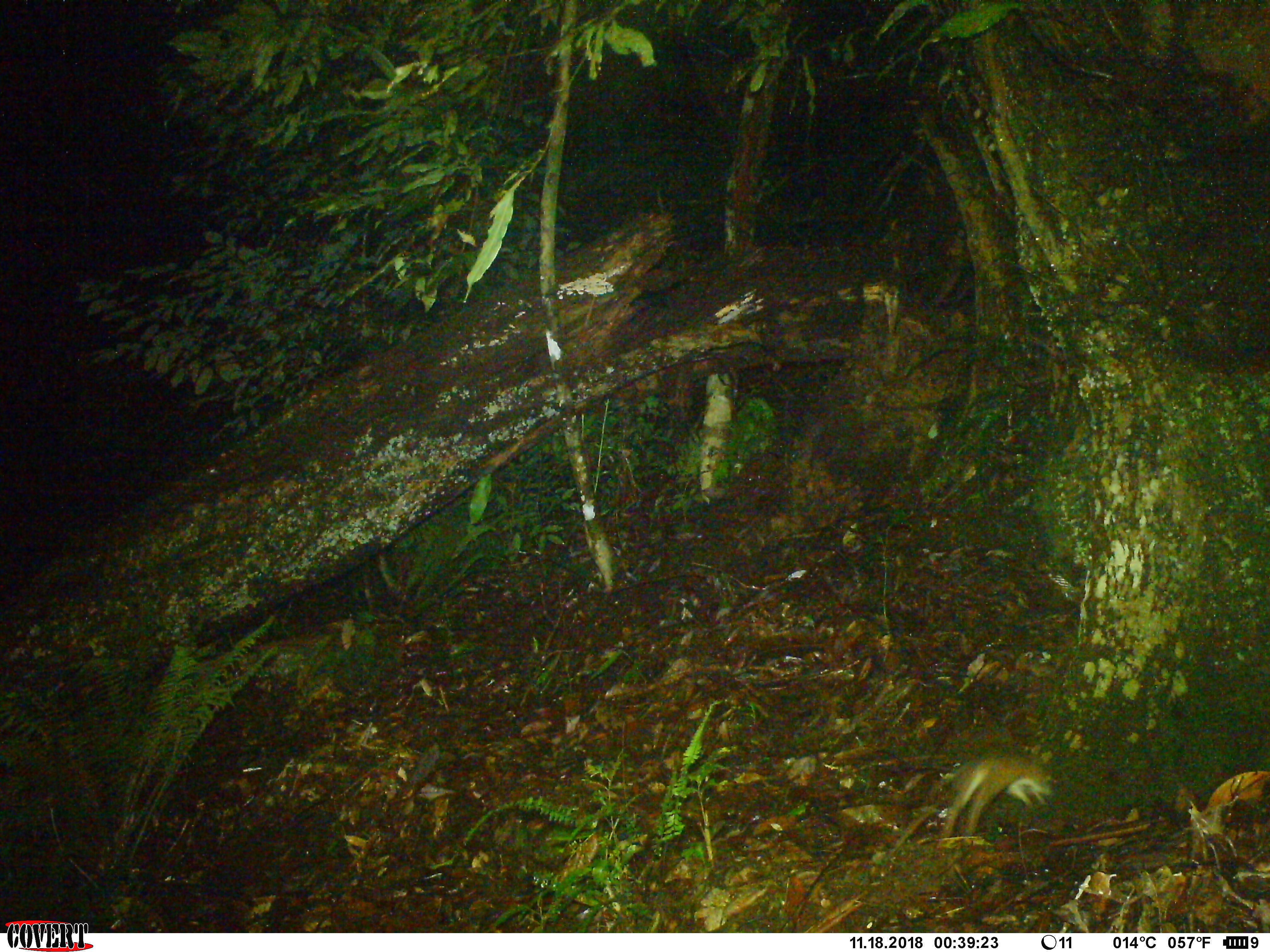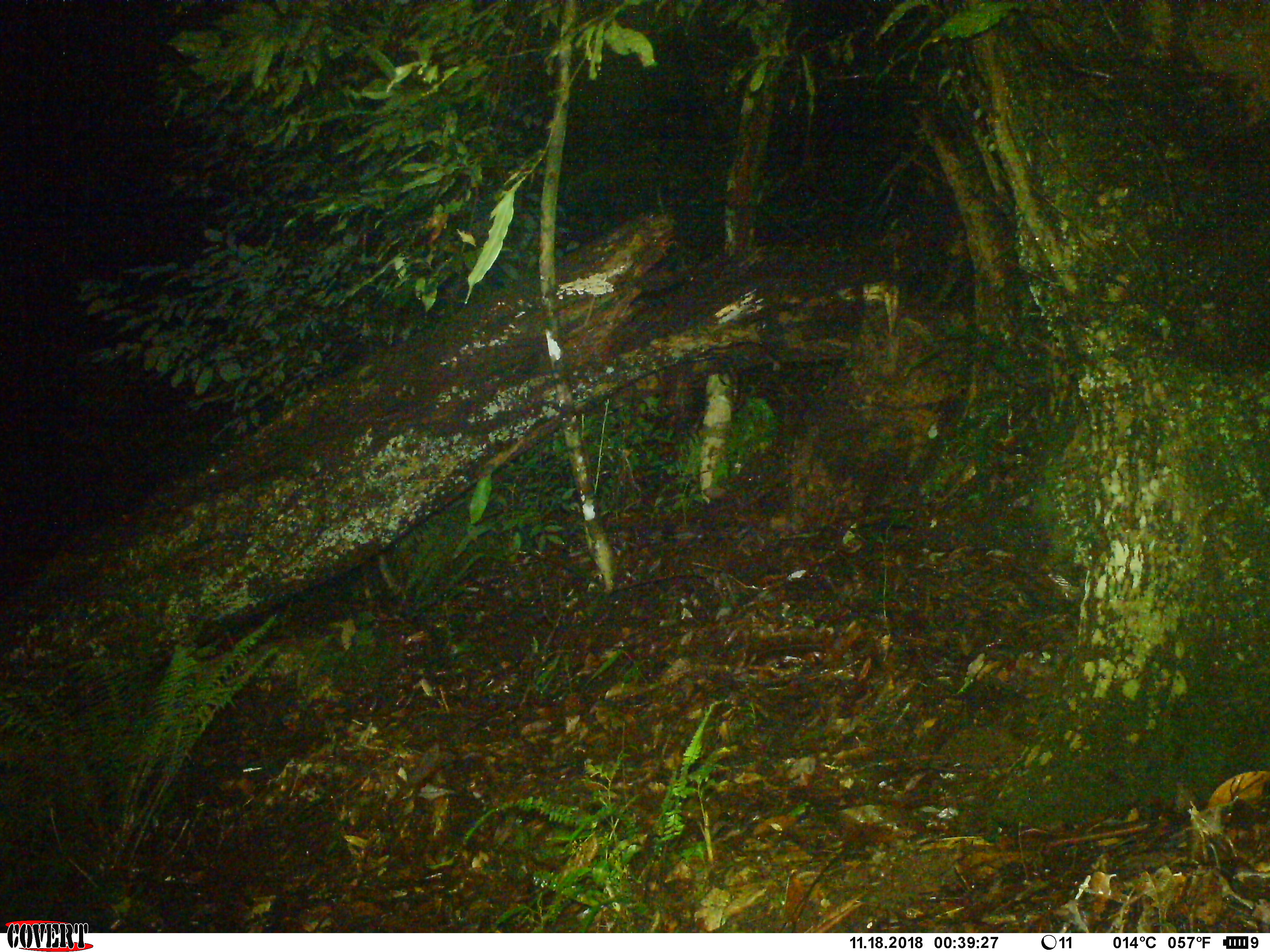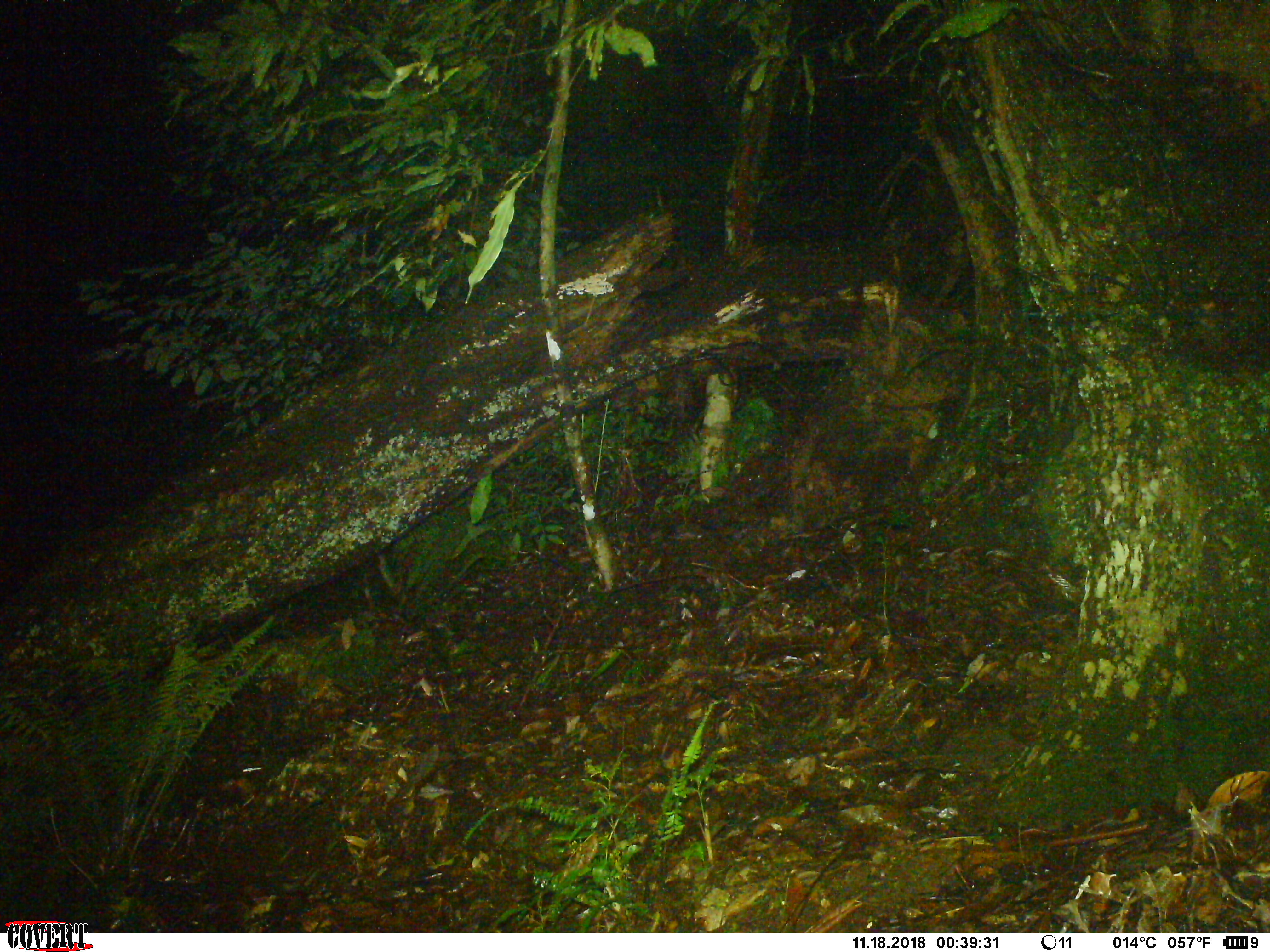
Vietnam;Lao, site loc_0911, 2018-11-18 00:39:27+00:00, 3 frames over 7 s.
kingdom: Animalia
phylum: Chordata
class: Mammalia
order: Rodentia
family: Muridae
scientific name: Muridae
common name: old-world mice and rats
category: unidentified murid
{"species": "unidentified murid (old-world mice and rats) (Muridae)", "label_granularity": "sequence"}